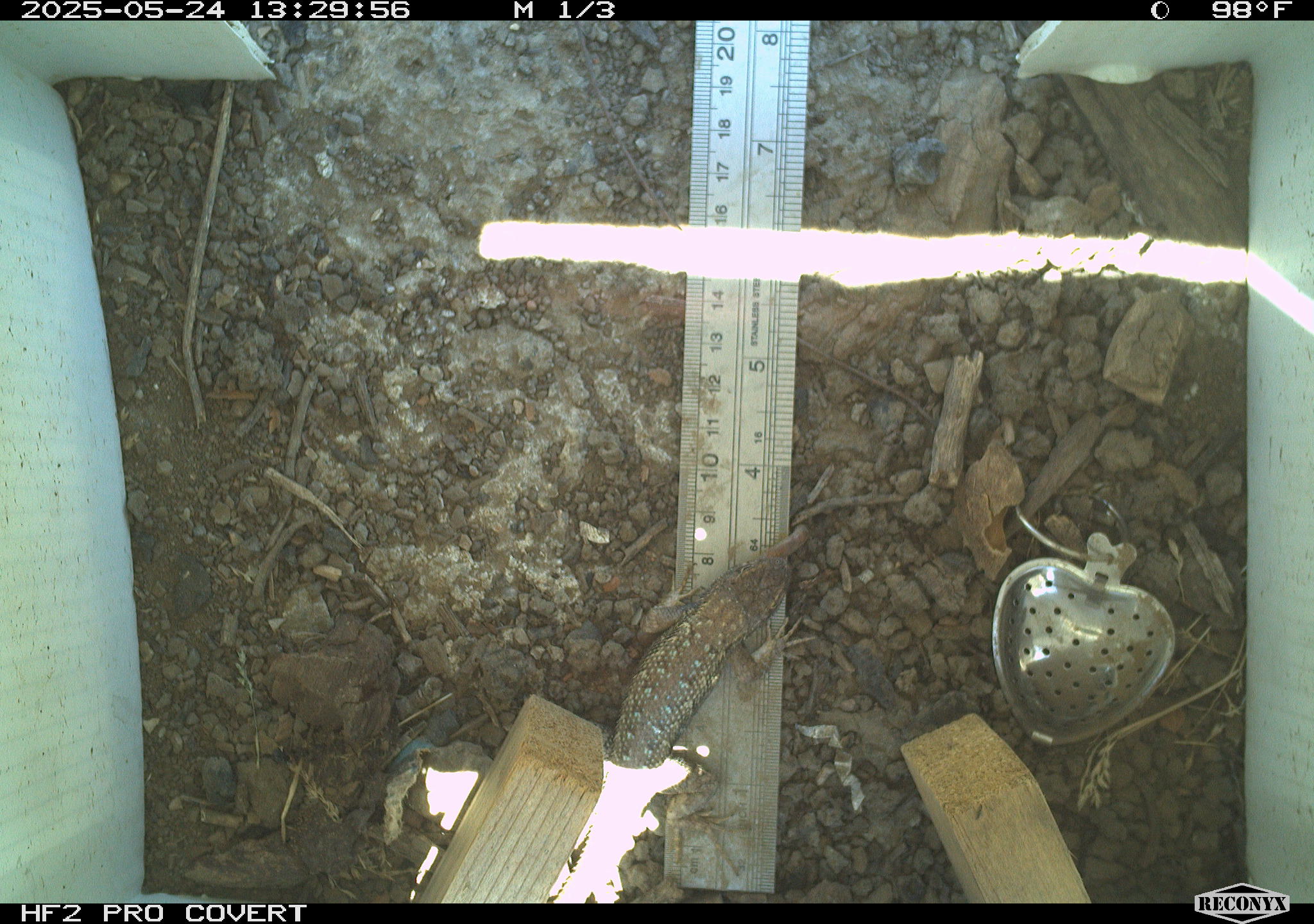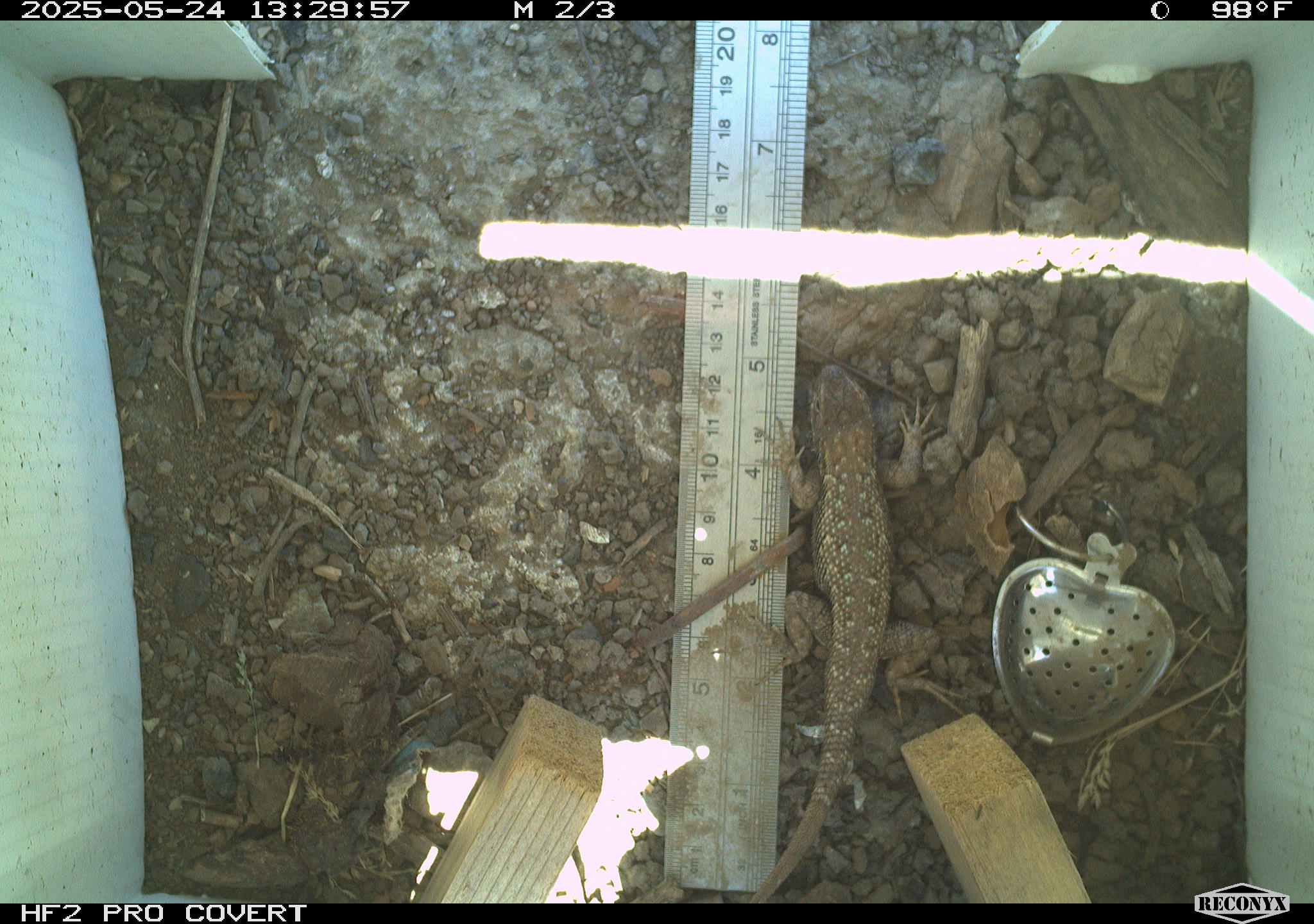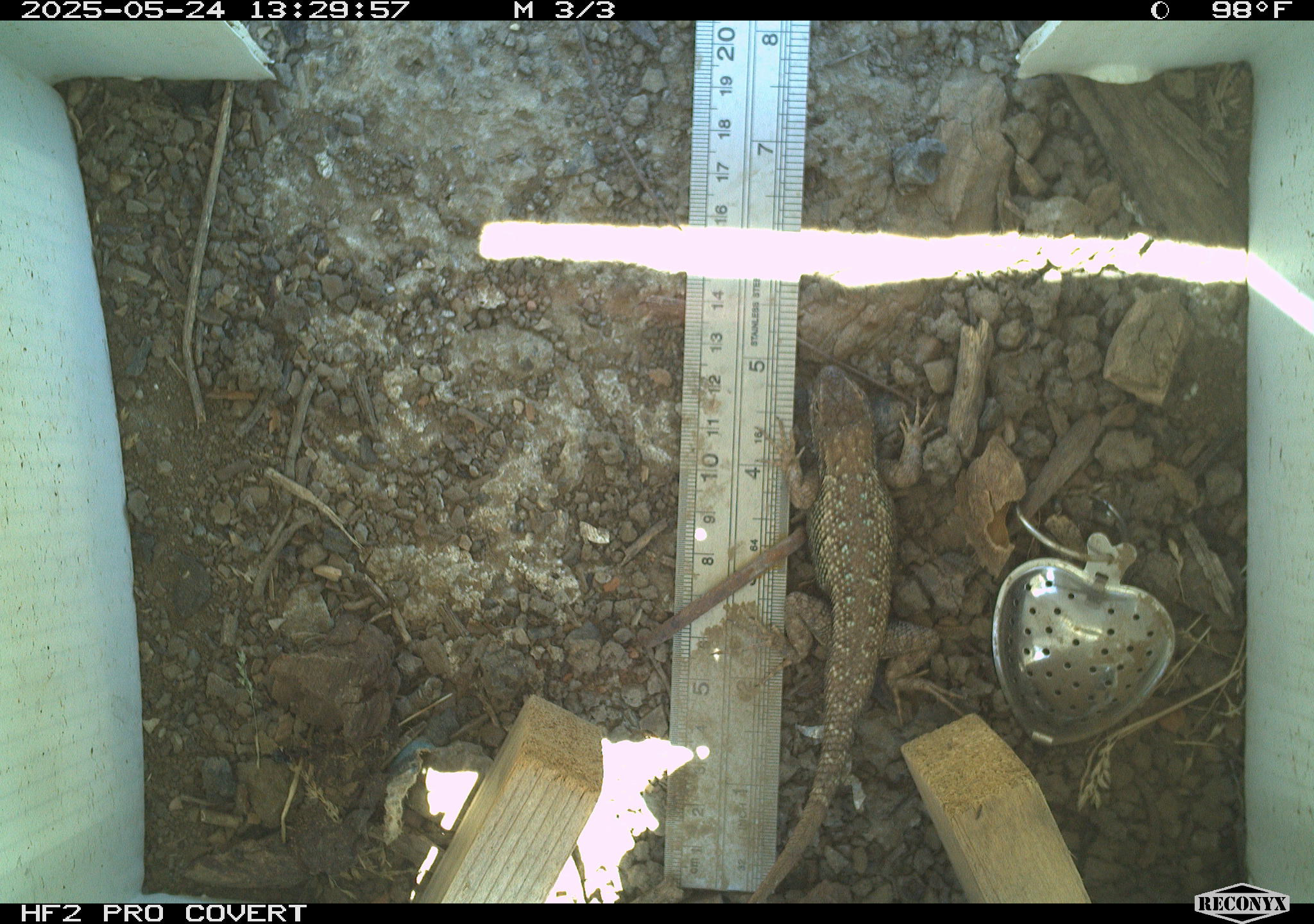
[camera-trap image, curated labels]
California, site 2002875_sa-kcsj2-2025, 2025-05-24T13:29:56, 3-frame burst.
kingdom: Animalia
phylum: Chordata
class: Reptilia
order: Squamata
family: Phrynosomatidae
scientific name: Phrynosomatidae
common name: north american spiny lizards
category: sceloporus/uta species